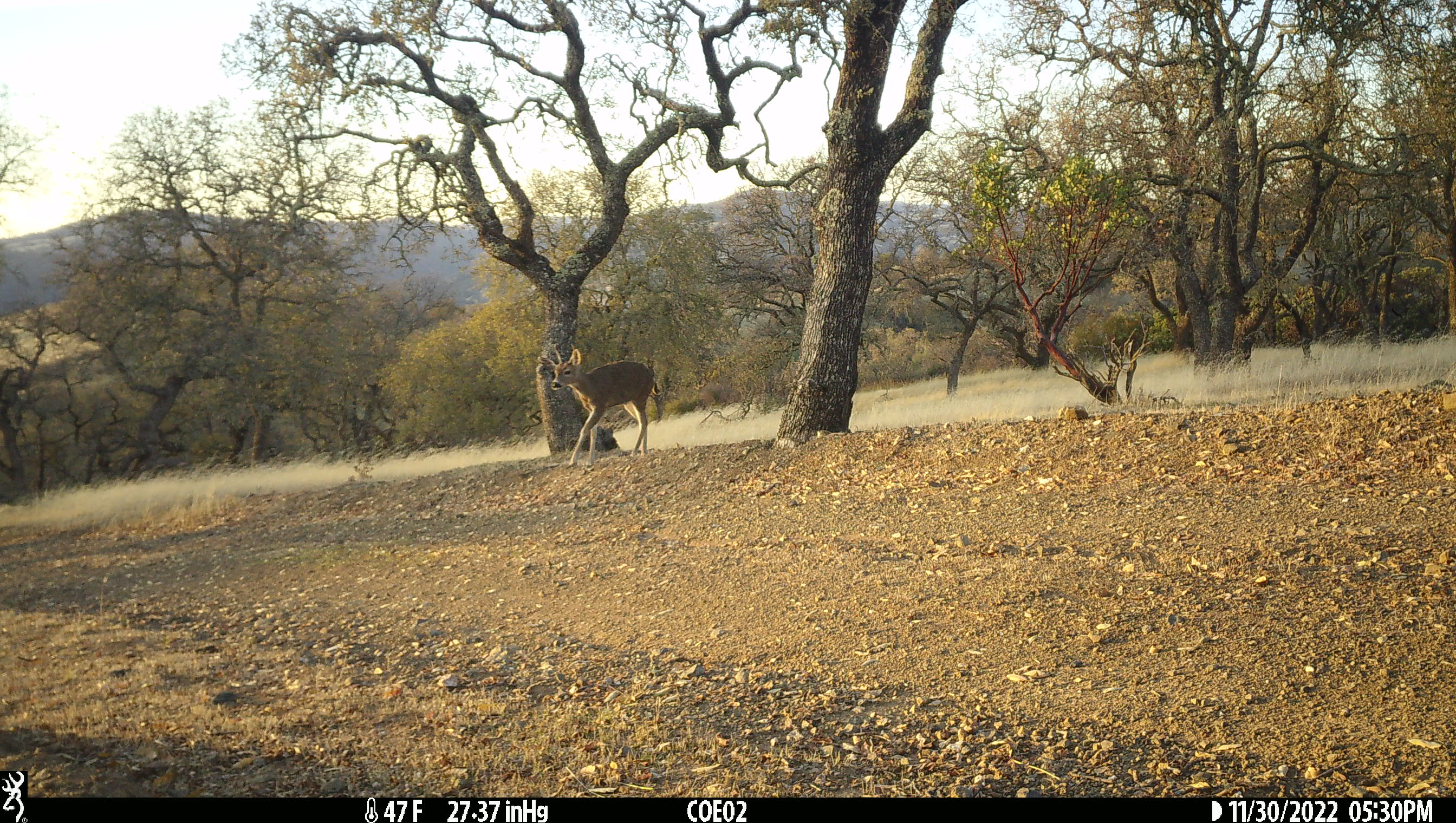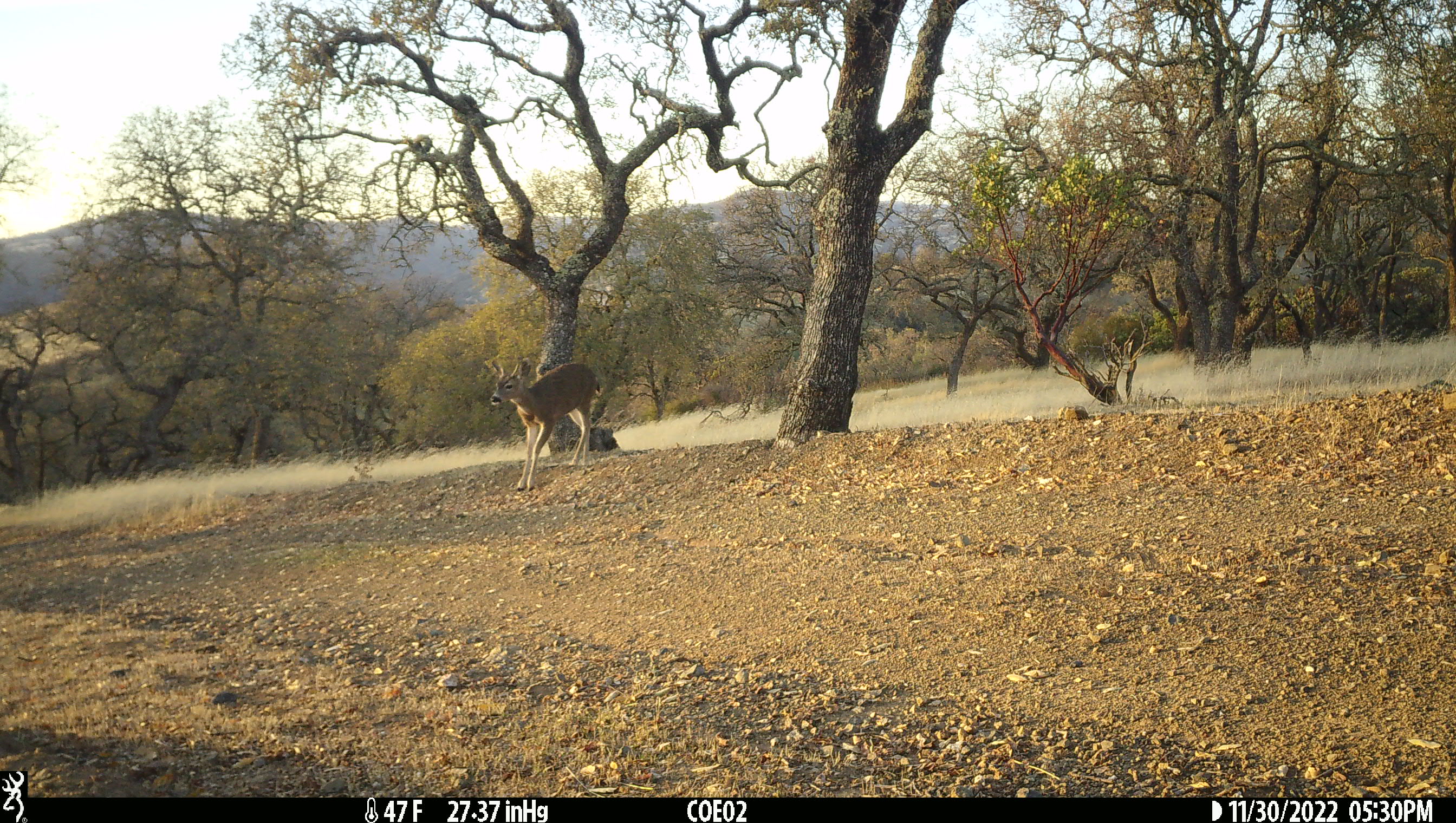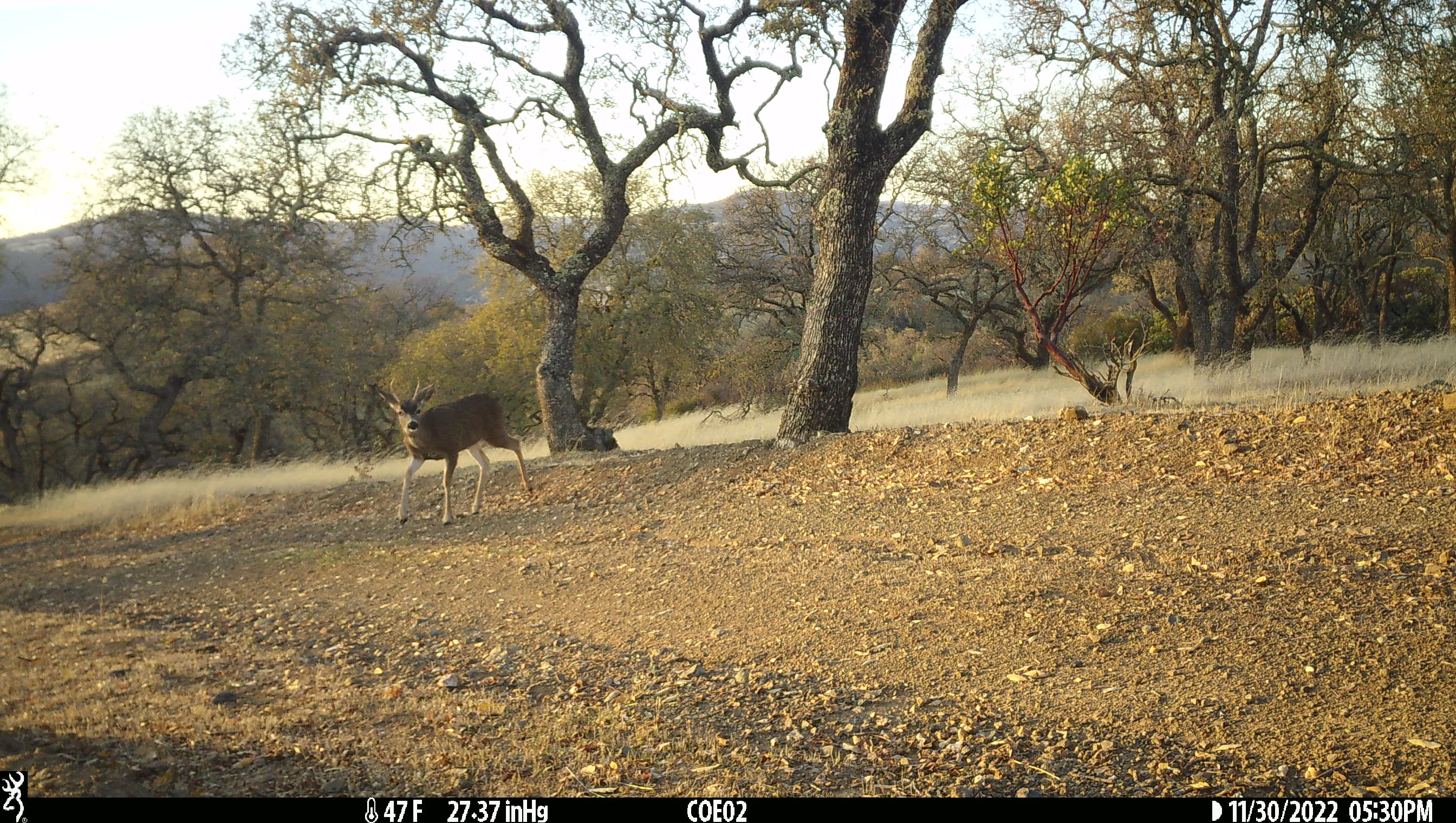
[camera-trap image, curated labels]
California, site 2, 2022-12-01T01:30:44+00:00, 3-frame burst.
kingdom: Animalia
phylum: Chordata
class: Mammalia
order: Artiodactyla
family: Cervidae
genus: Odocoileus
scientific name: Odocoileus hemionus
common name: mule deer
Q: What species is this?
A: Mule deer (Odocoileus hemionus).